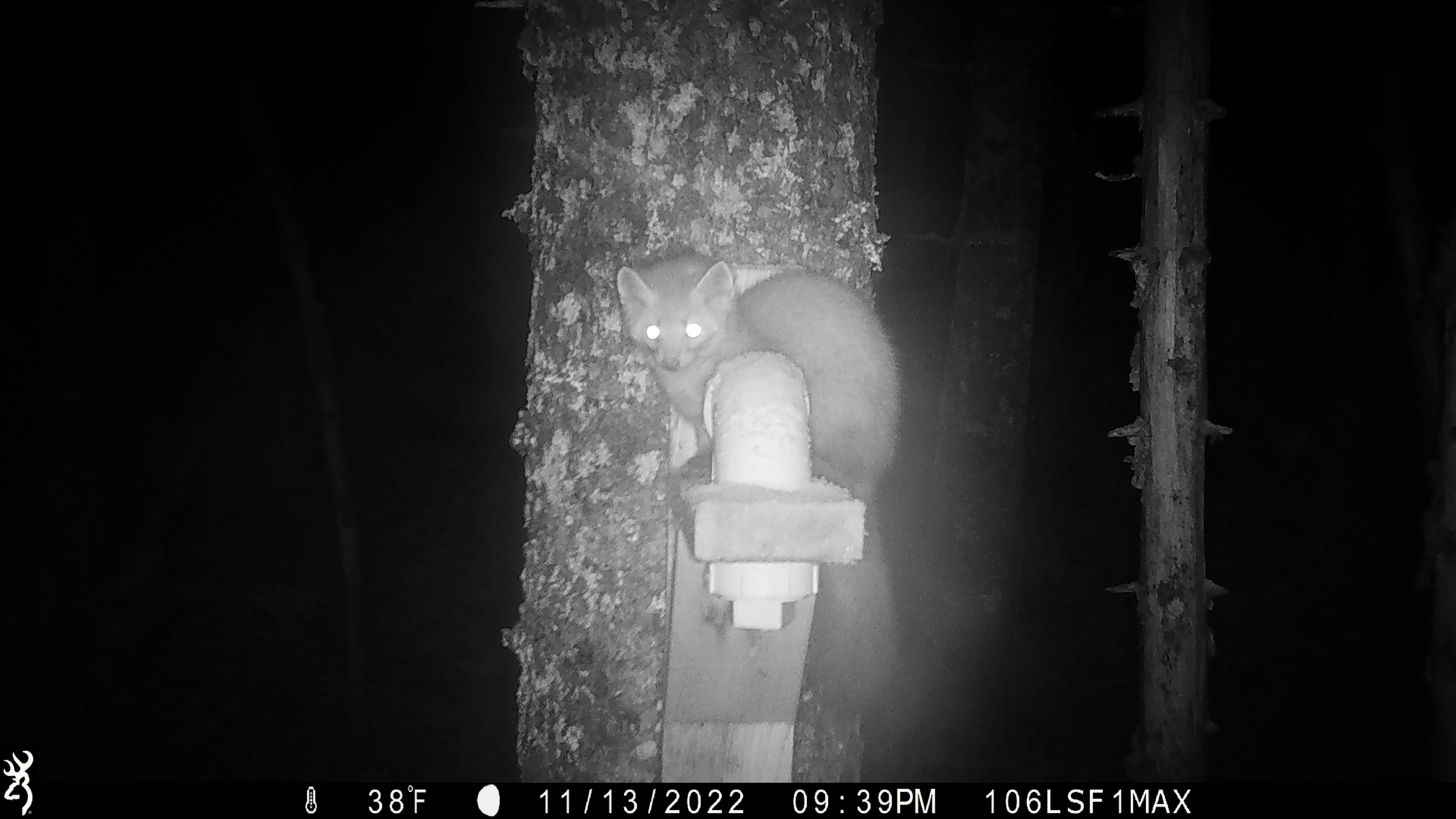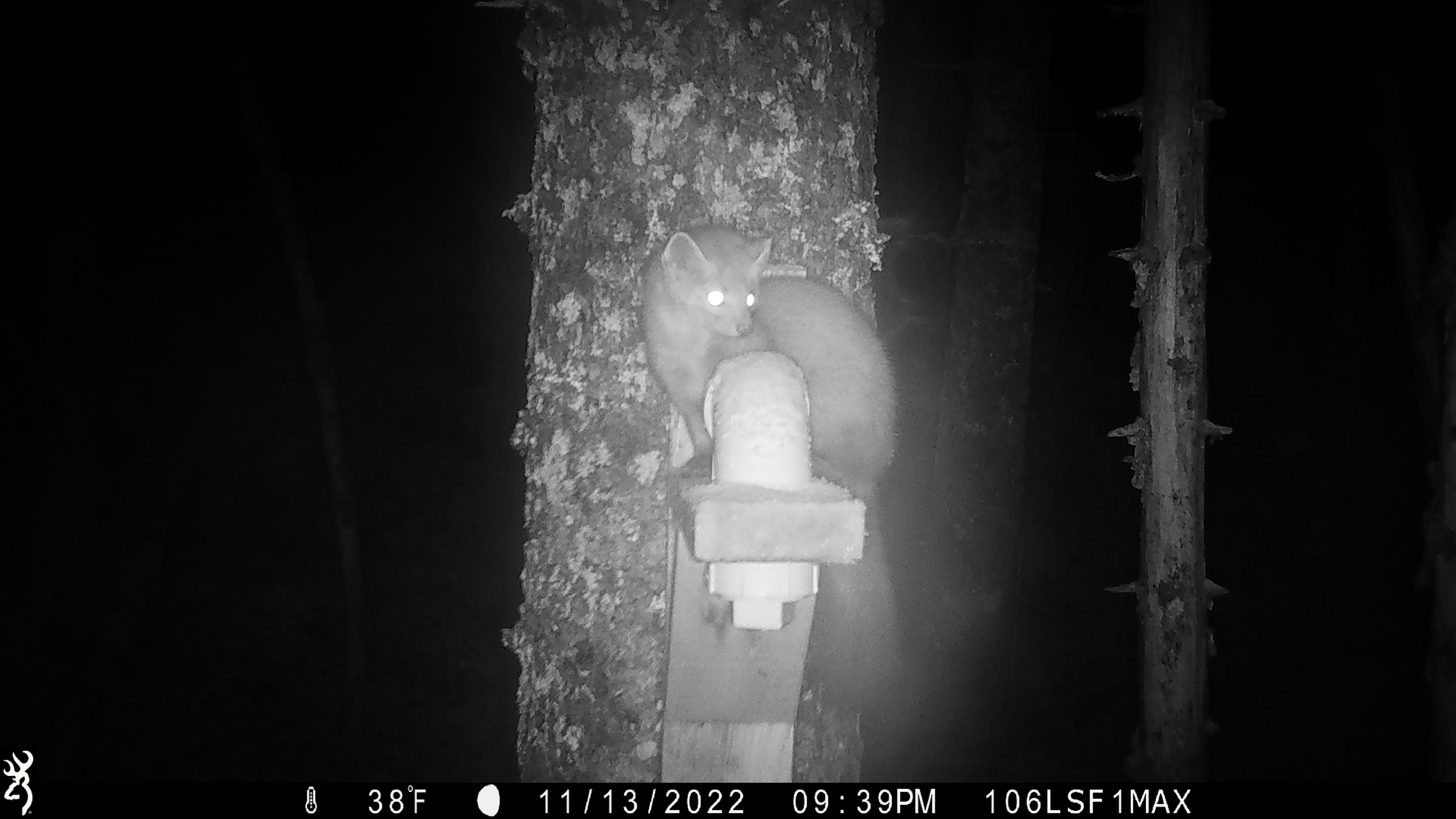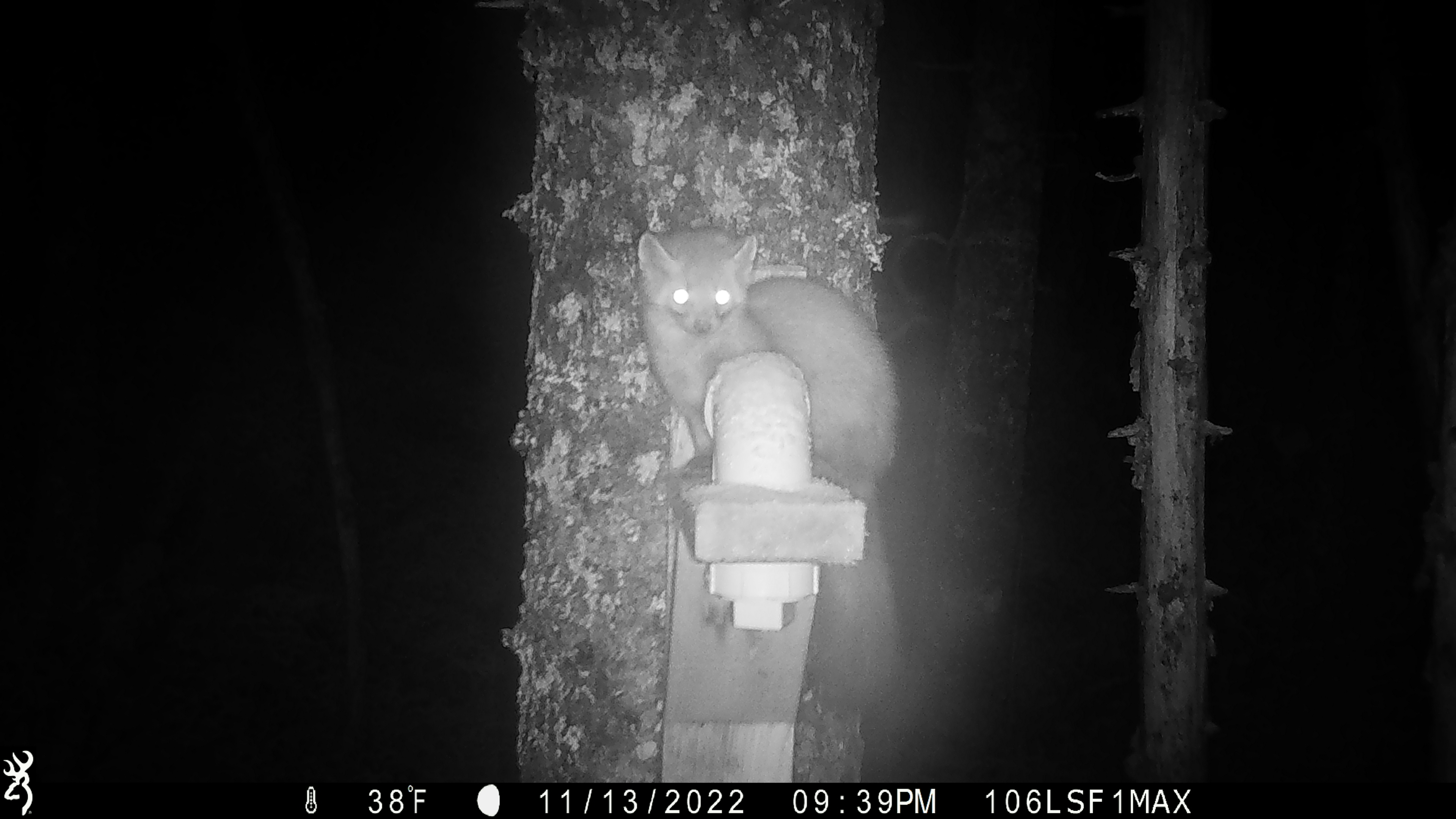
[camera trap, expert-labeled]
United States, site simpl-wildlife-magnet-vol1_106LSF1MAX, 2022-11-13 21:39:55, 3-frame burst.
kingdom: Animalia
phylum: Chordata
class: Mammalia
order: Carnivora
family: Mustelidae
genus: Martes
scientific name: Martes americana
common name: american marten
American marten (Martes americana).